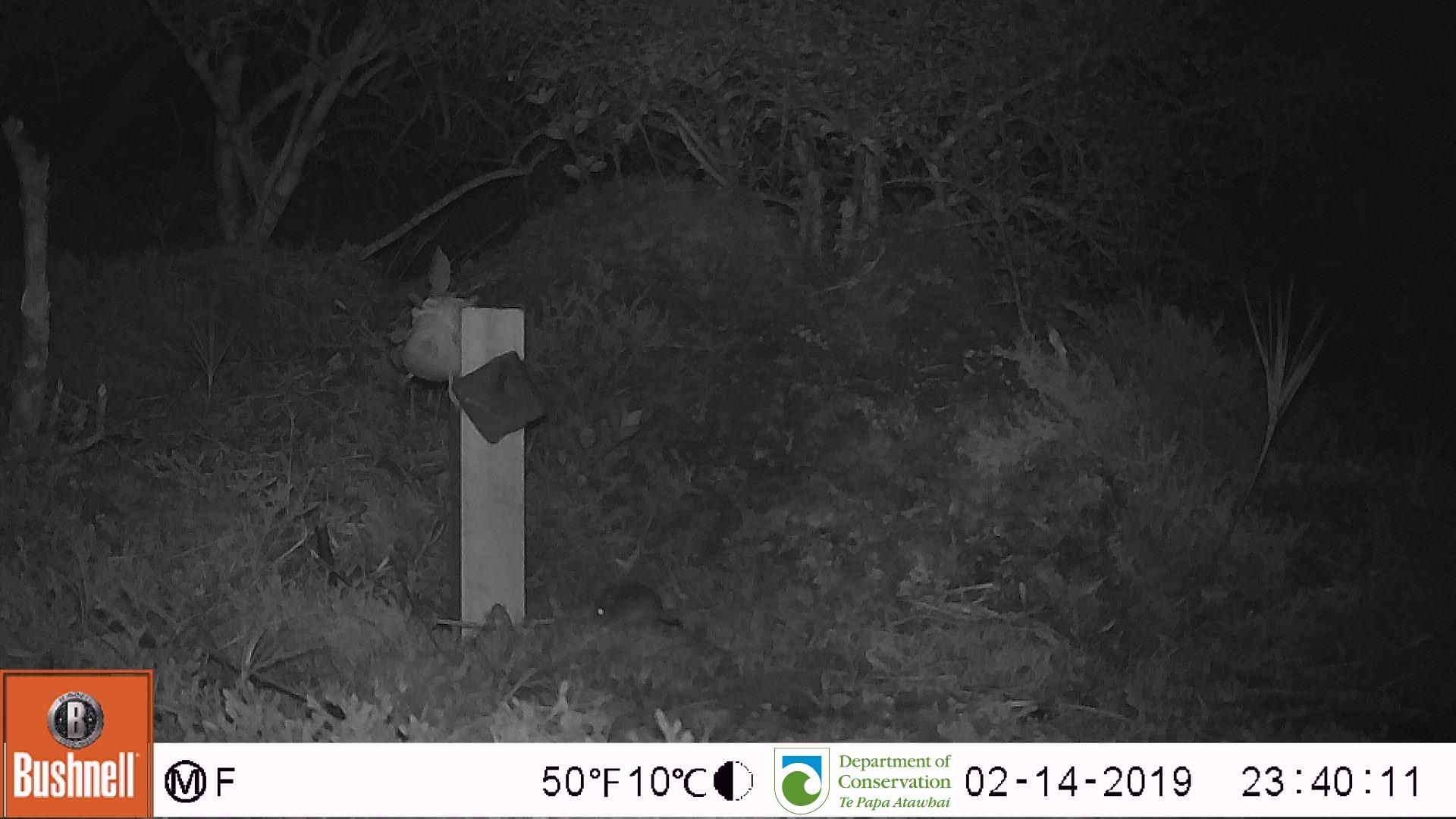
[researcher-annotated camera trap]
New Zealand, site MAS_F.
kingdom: Animalia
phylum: Chordata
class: Mammalia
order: Rodentia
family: Muridae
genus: Mus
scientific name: Mus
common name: mouse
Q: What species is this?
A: Mouse (Mus).